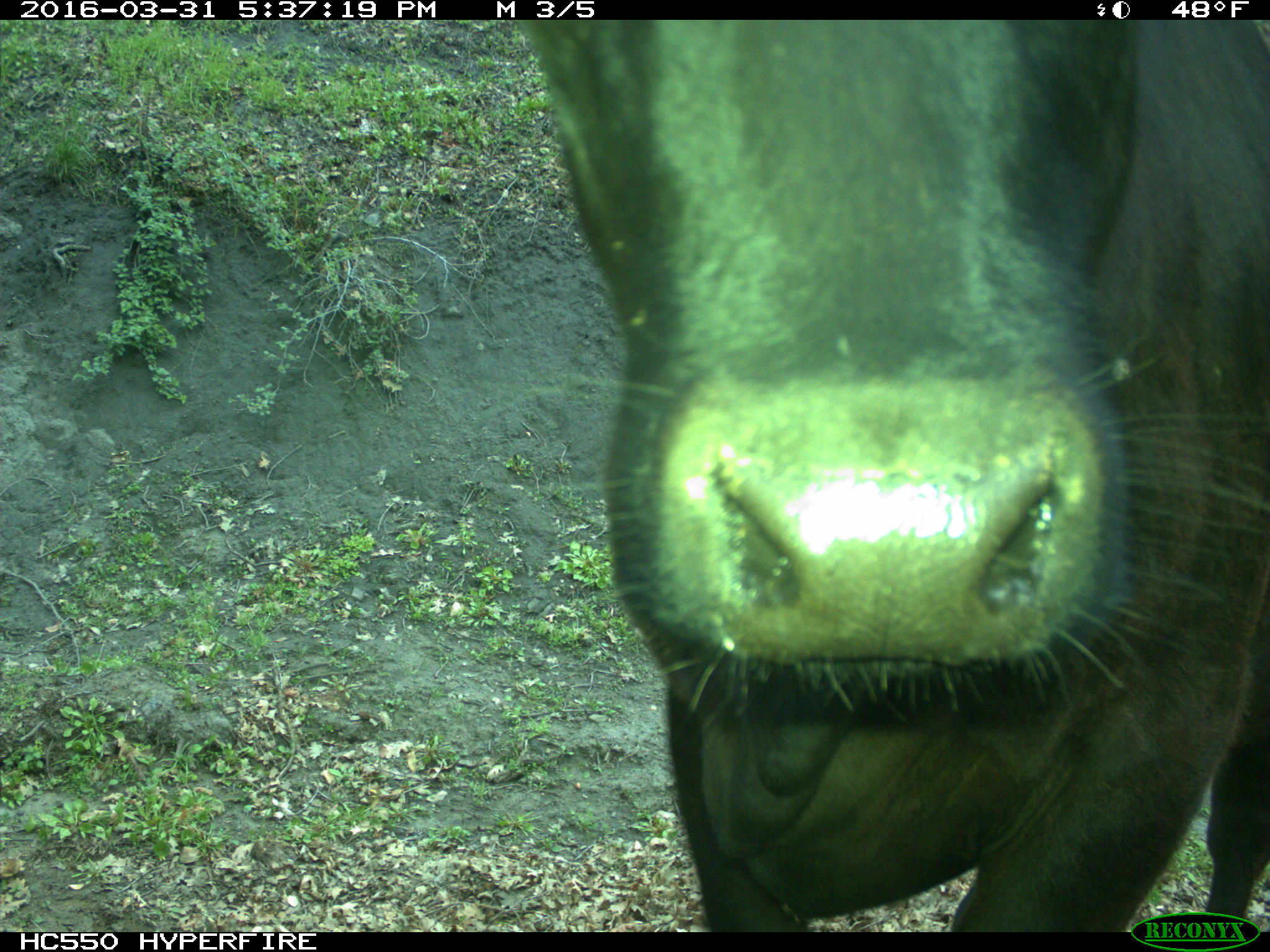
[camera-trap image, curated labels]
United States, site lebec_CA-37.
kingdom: Animalia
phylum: Chordata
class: Mammalia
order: Artiodactyla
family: Bovidae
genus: Bos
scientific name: Bos taurus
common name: domestic cow